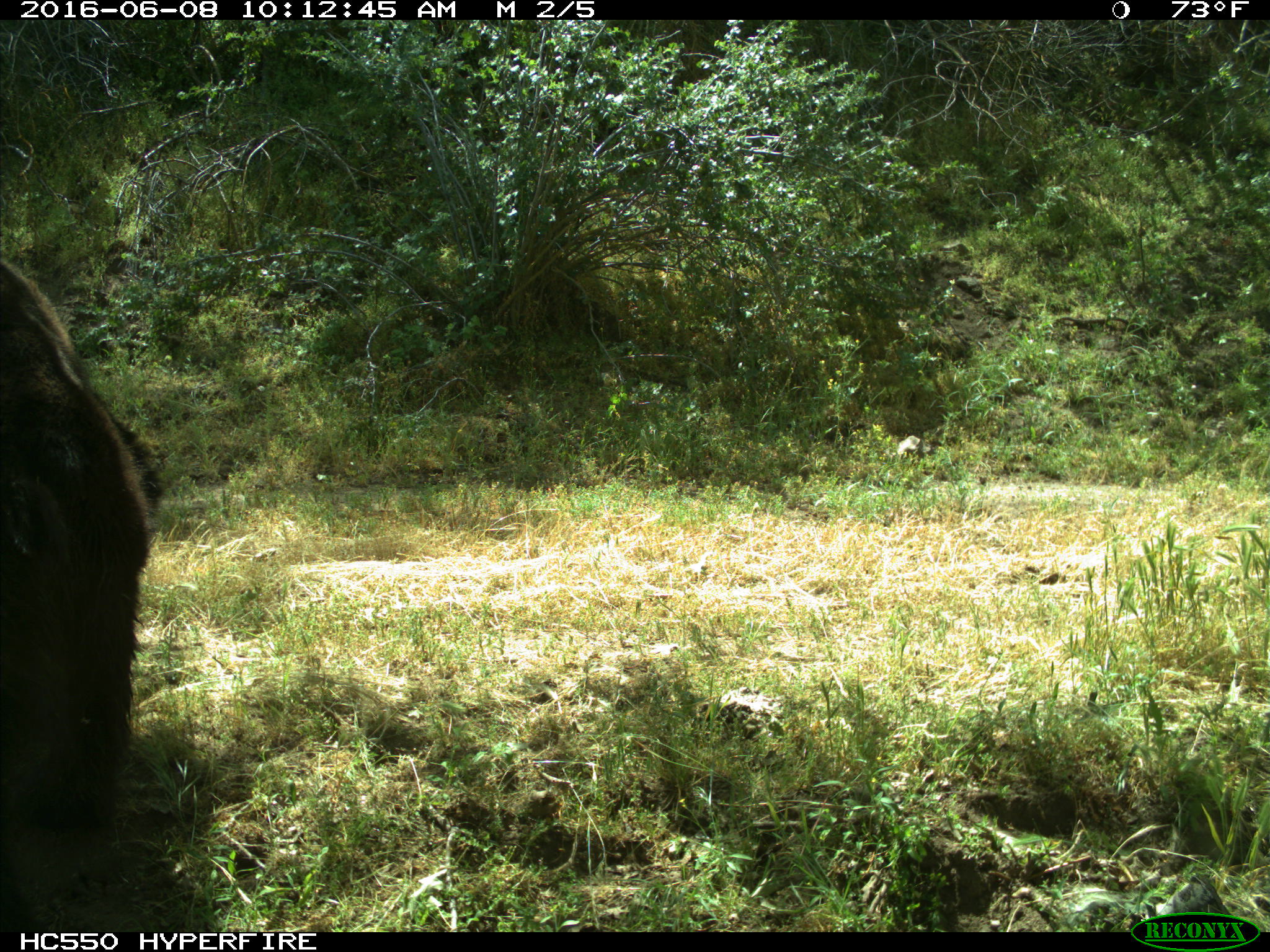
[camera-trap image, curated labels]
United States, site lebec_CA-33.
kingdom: Animalia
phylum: Chordata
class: Mammalia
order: Carnivora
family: Ursidae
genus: Ursus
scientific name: Ursus americanus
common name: american black bear